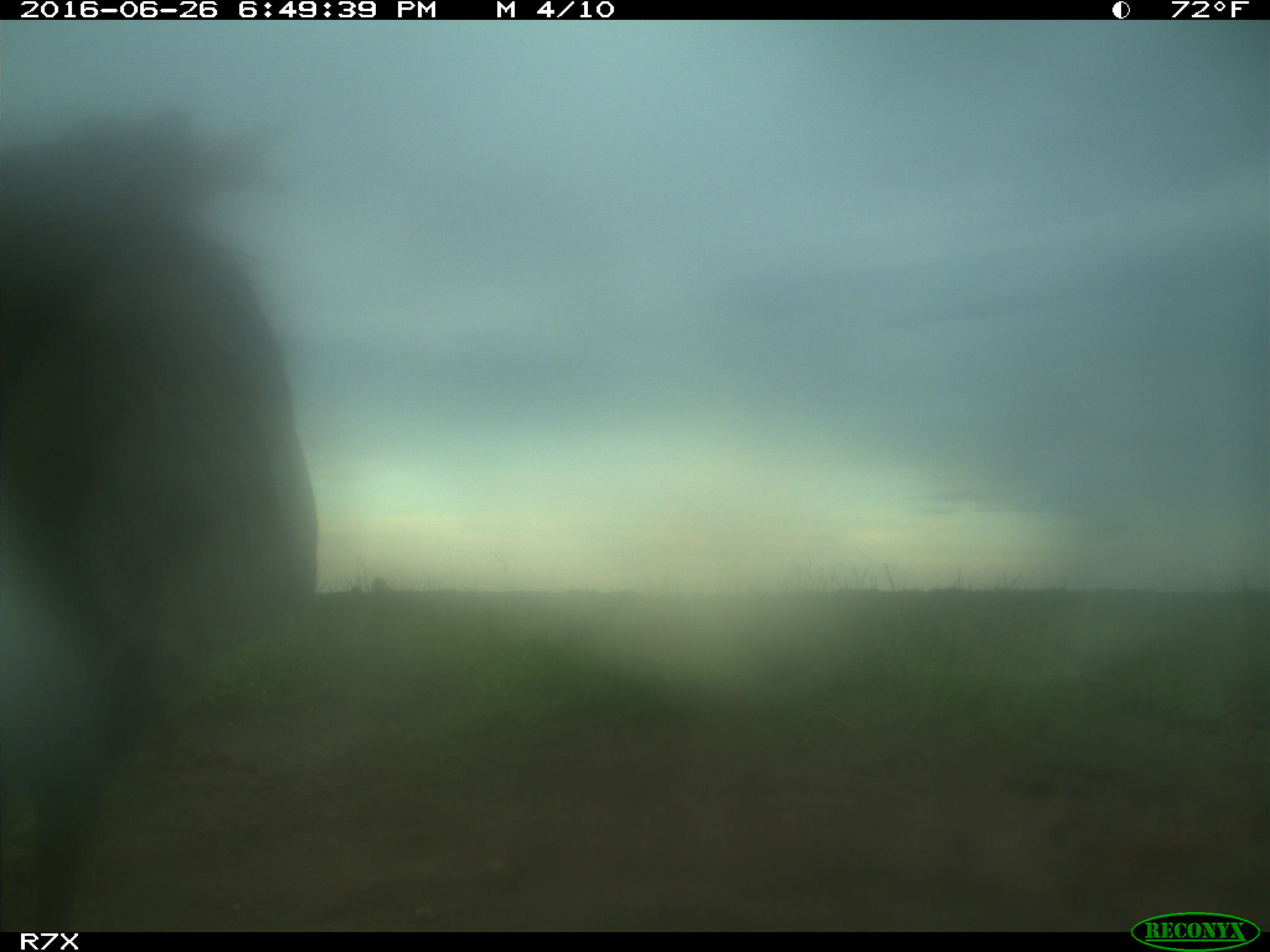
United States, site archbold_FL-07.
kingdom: Animalia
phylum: Chordata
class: Aves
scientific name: Aves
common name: birds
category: unidentified bird